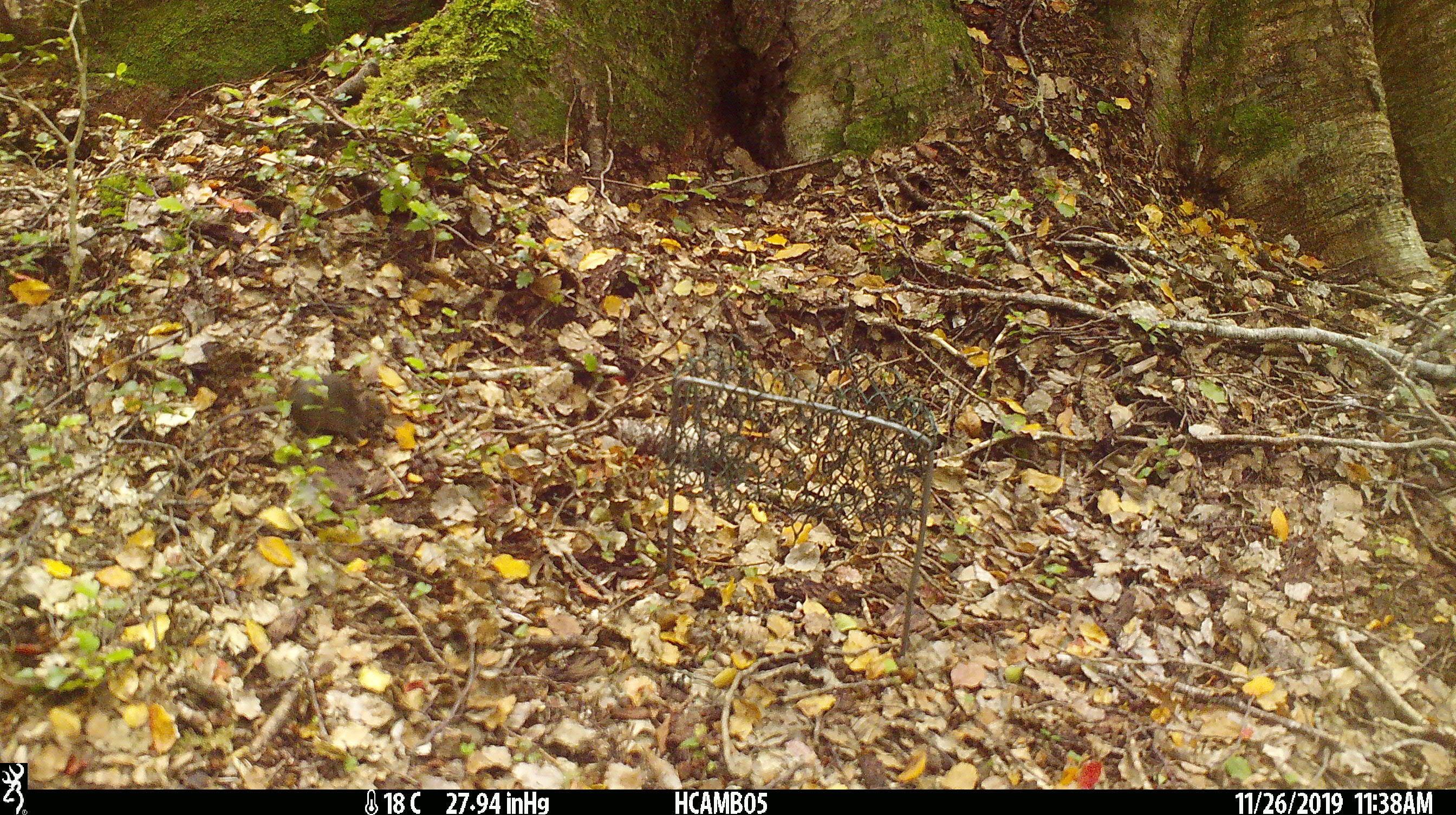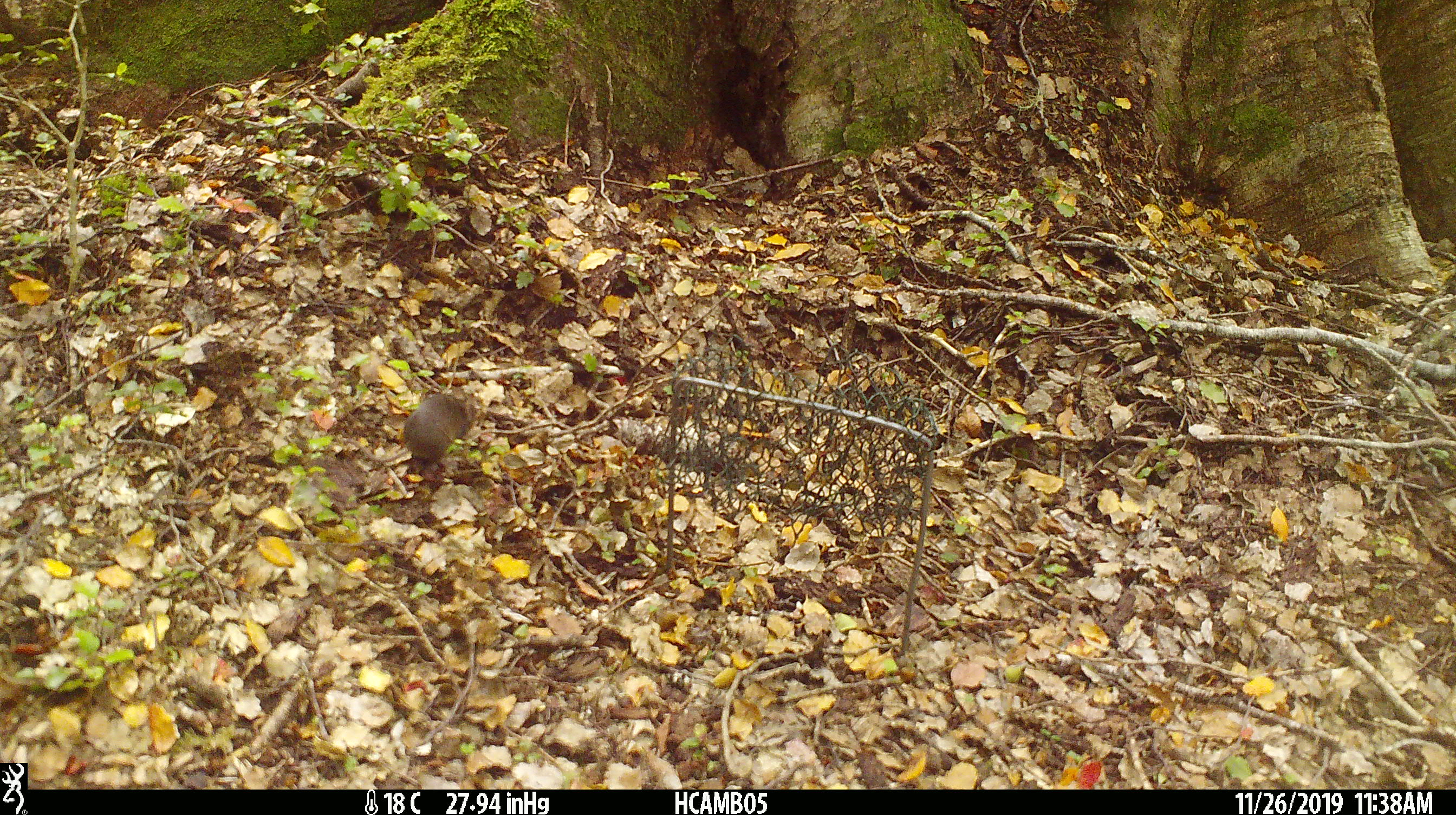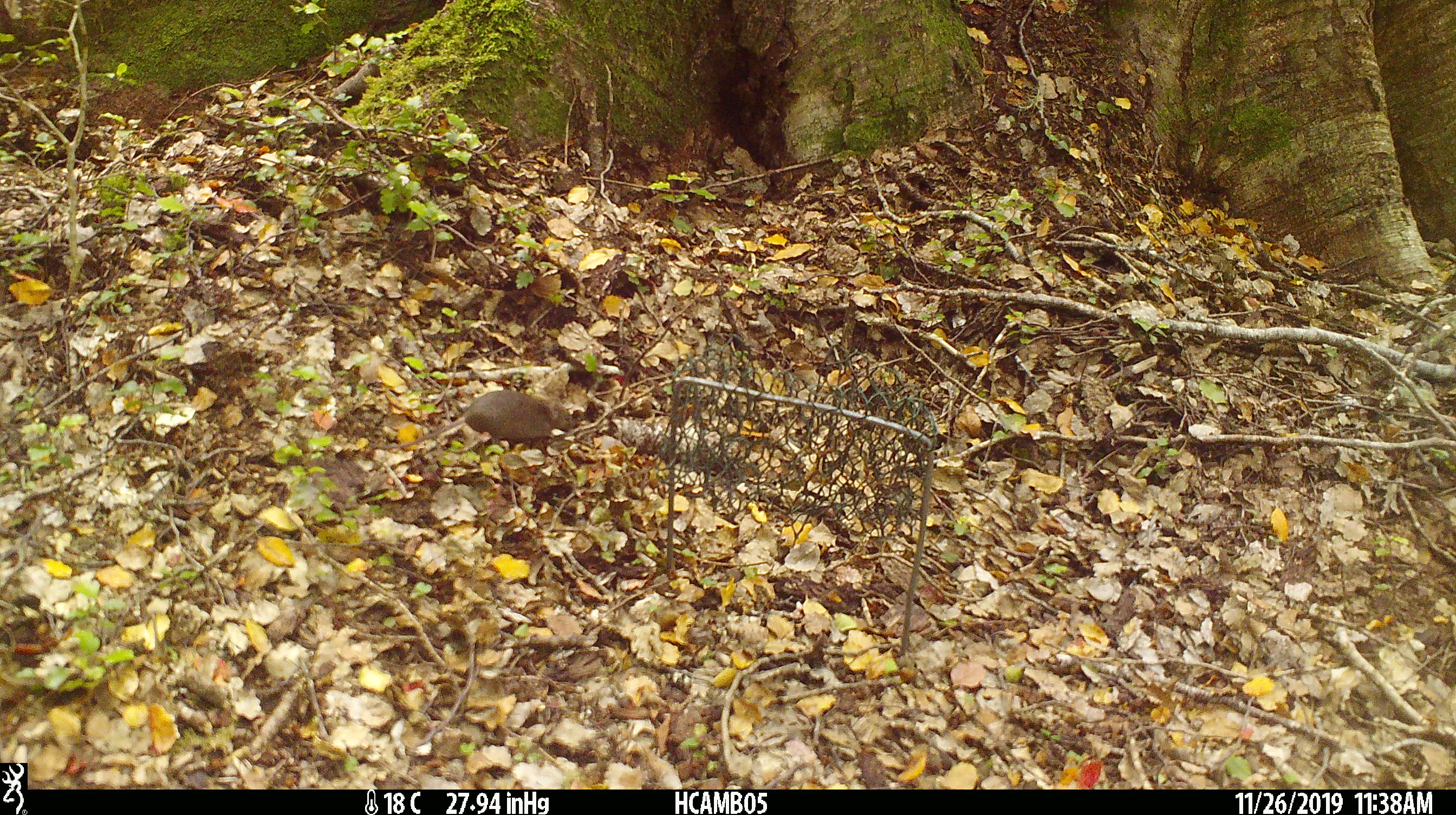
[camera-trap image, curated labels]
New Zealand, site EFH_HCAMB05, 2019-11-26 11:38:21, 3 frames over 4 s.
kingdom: Animalia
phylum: Chordata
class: Mammalia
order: Rodentia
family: Muridae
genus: Mus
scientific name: Mus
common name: mouse